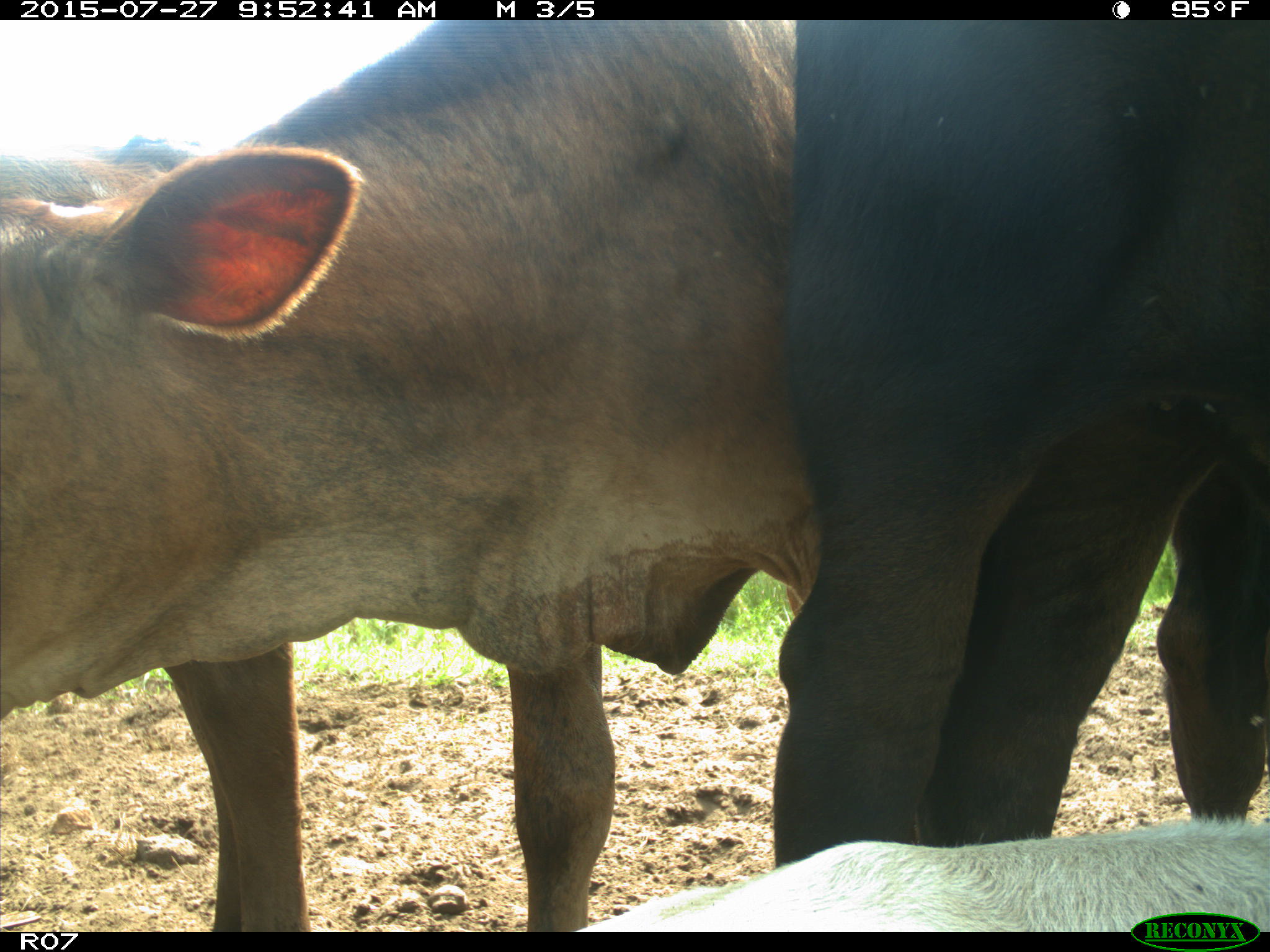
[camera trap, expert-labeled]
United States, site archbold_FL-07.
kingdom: Animalia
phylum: Chordata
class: Mammalia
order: Artiodactyla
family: Bovidae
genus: Bos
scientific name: Bos taurus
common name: domestic cow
Bos taurus (domestic cow).